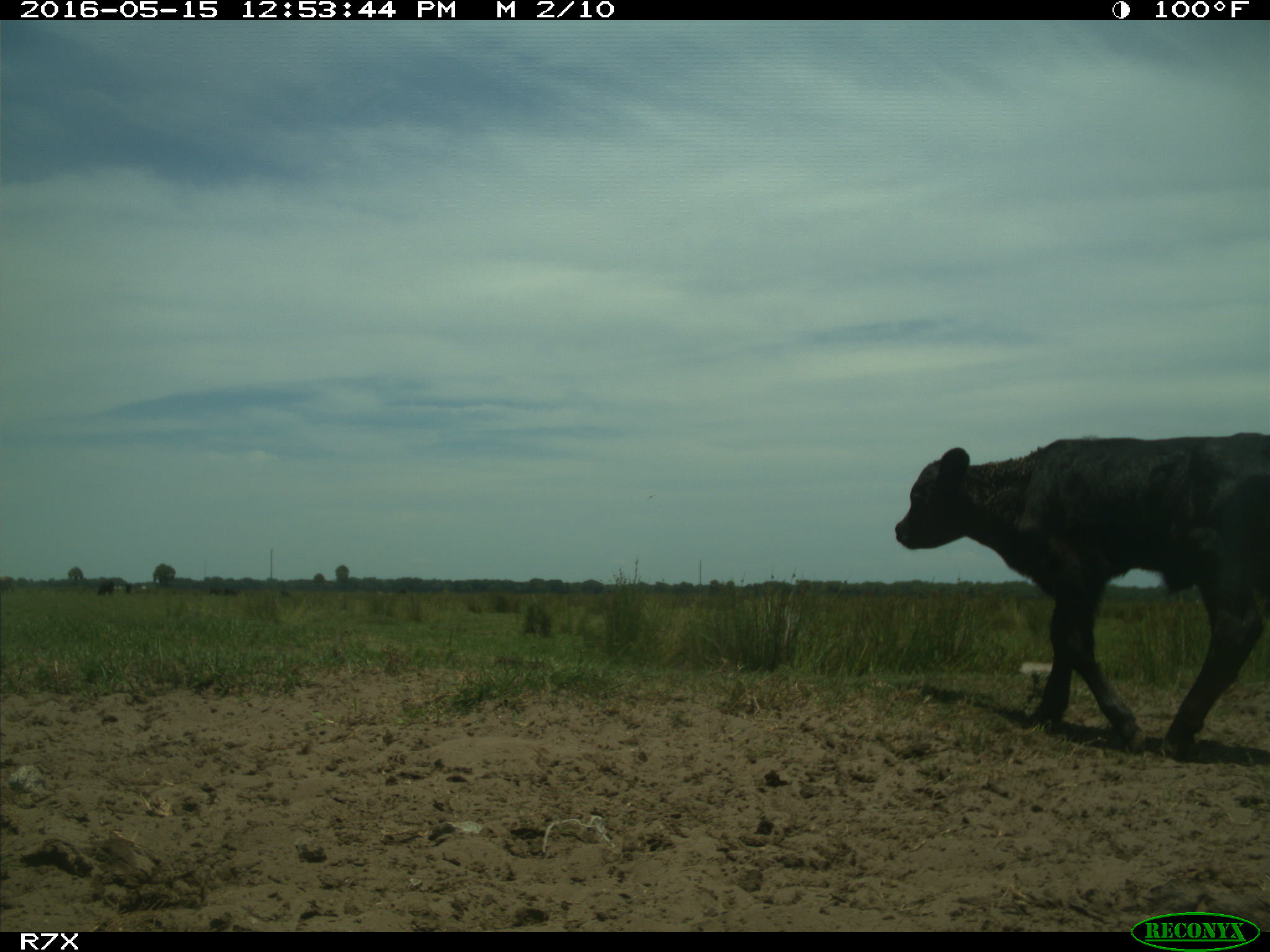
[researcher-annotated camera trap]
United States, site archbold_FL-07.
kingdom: Animalia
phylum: Chordata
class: Mammalia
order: Artiodactyla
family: Bovidae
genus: Bos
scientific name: Bos taurus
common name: domestic cow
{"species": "Bos taurus (domestic cow)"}